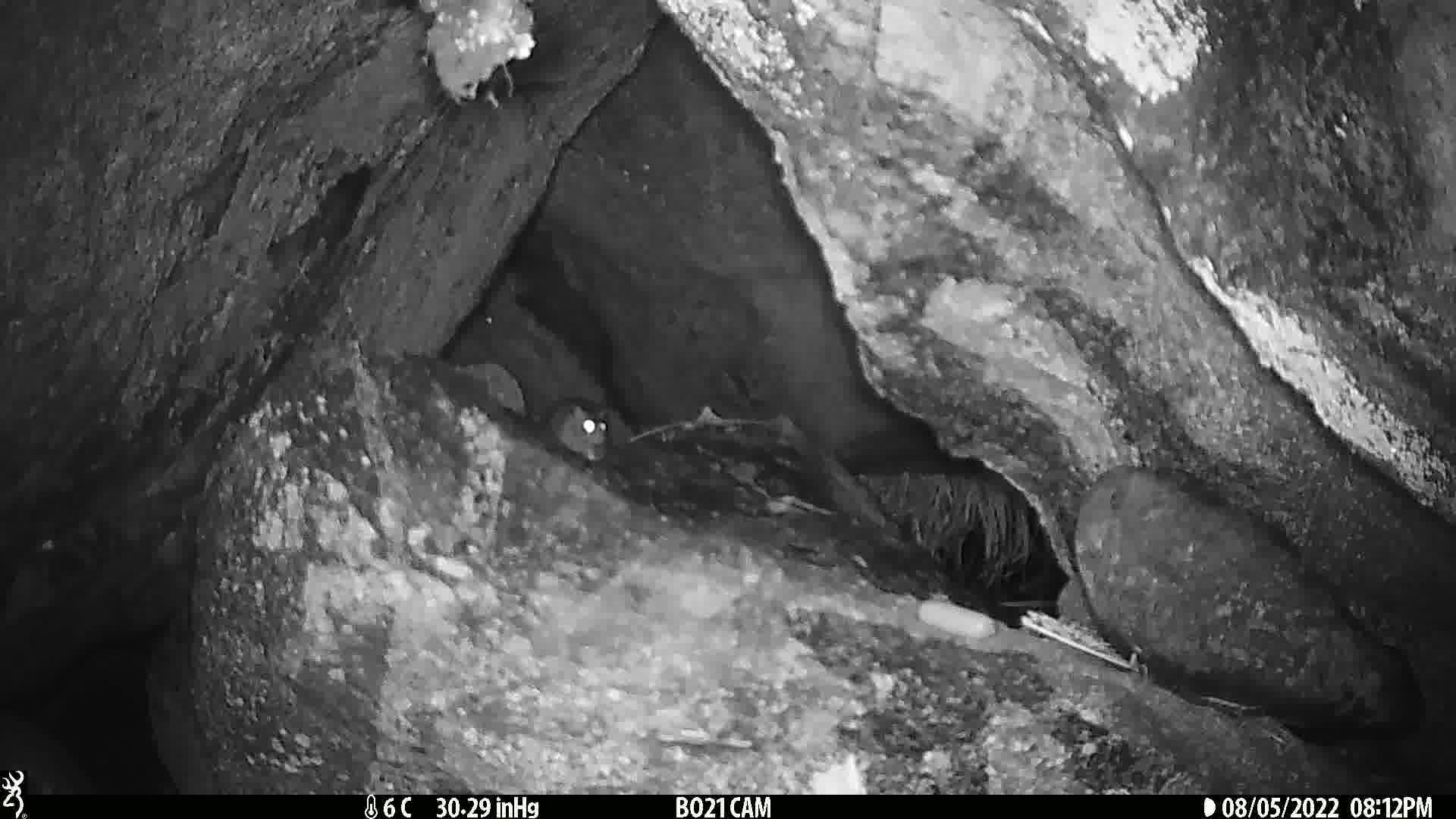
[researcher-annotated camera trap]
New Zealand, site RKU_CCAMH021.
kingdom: Animalia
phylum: Chordata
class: Mammalia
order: Rodentia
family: Muridae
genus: Rattus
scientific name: Rattus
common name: rat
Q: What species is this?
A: Rat (Rattus).